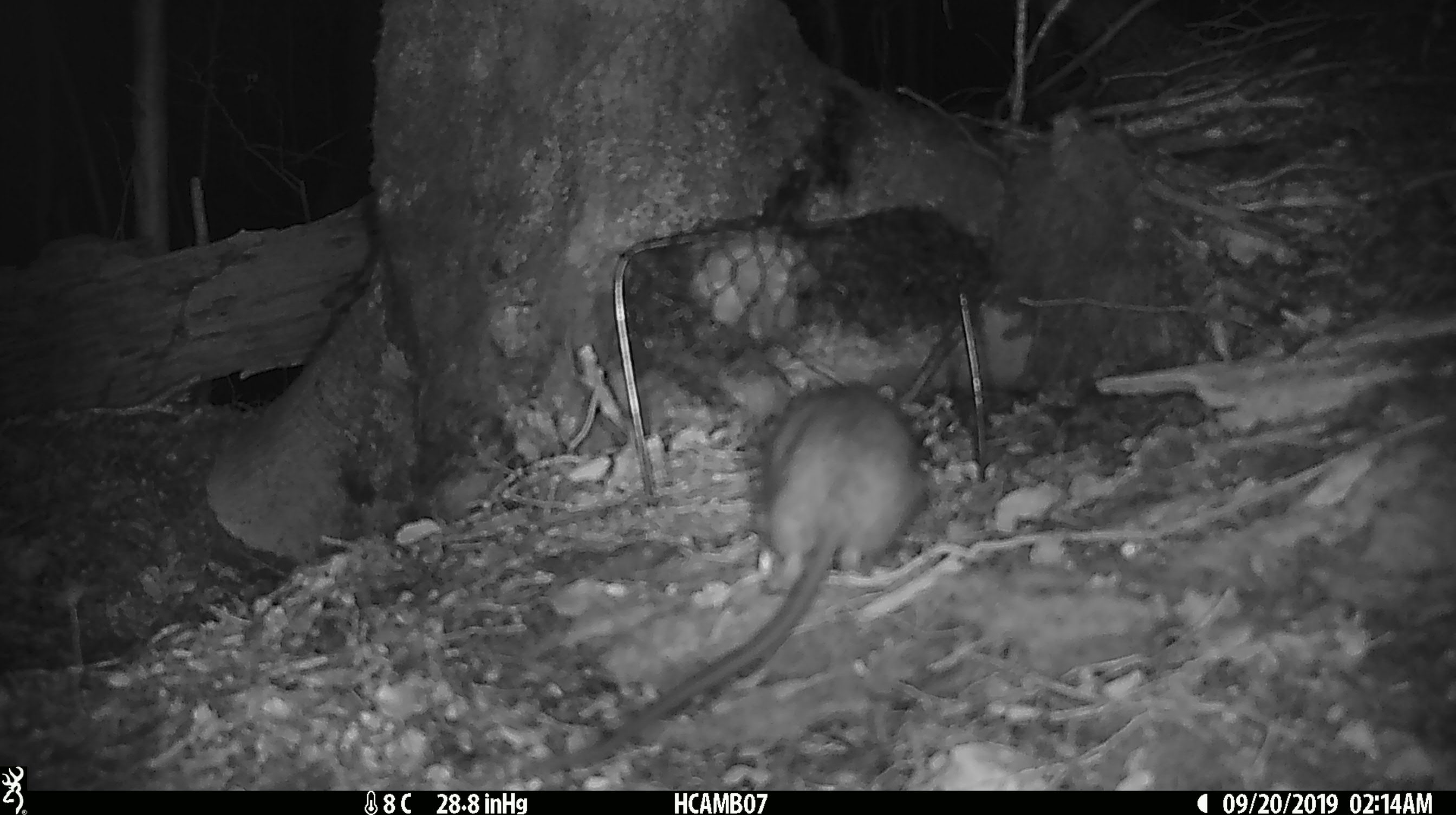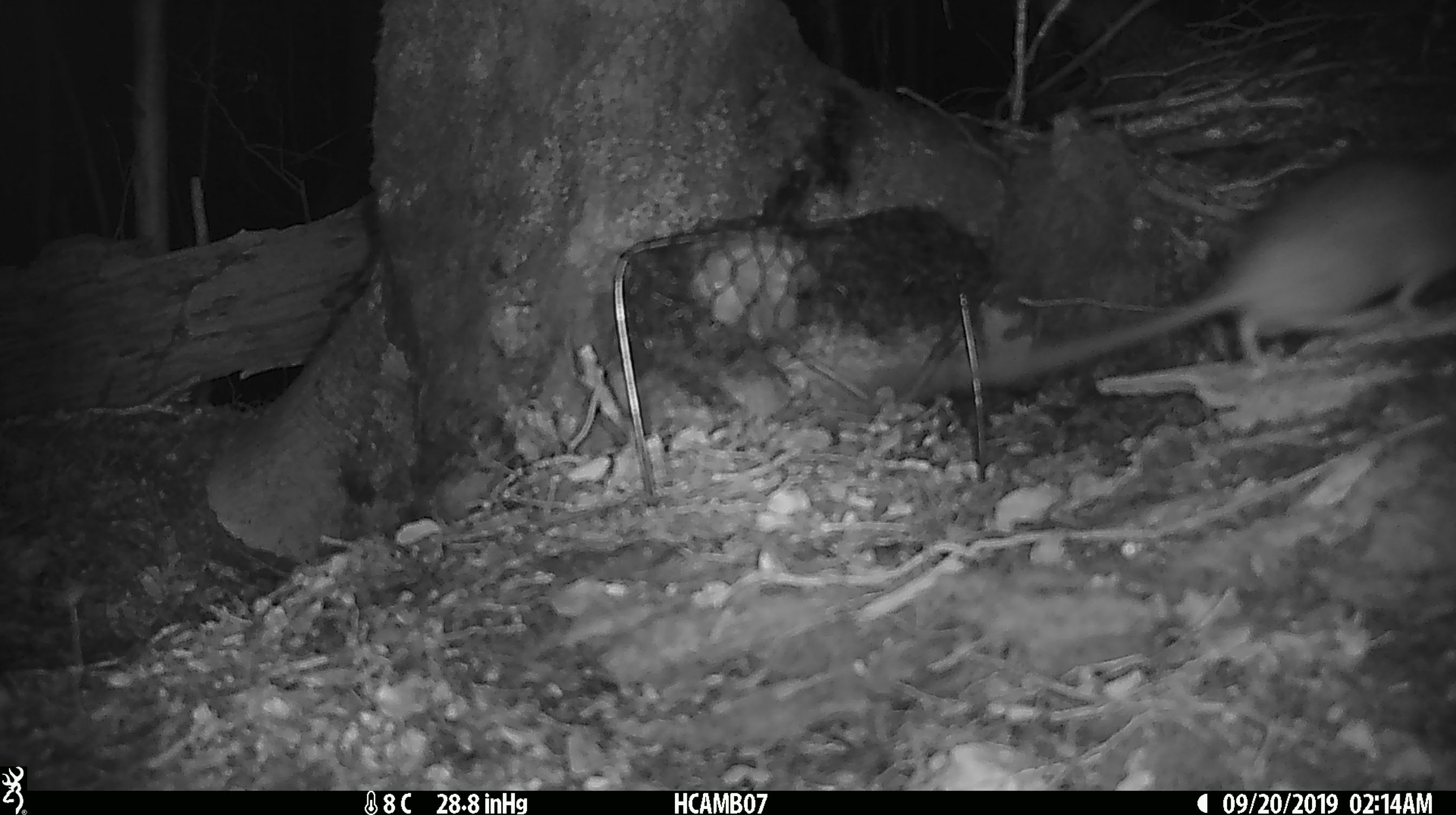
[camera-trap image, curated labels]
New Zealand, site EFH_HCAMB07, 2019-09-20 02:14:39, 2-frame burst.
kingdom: Animalia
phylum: Chordata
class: Mammalia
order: Rodentia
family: Muridae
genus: Rattus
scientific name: Rattus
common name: rat